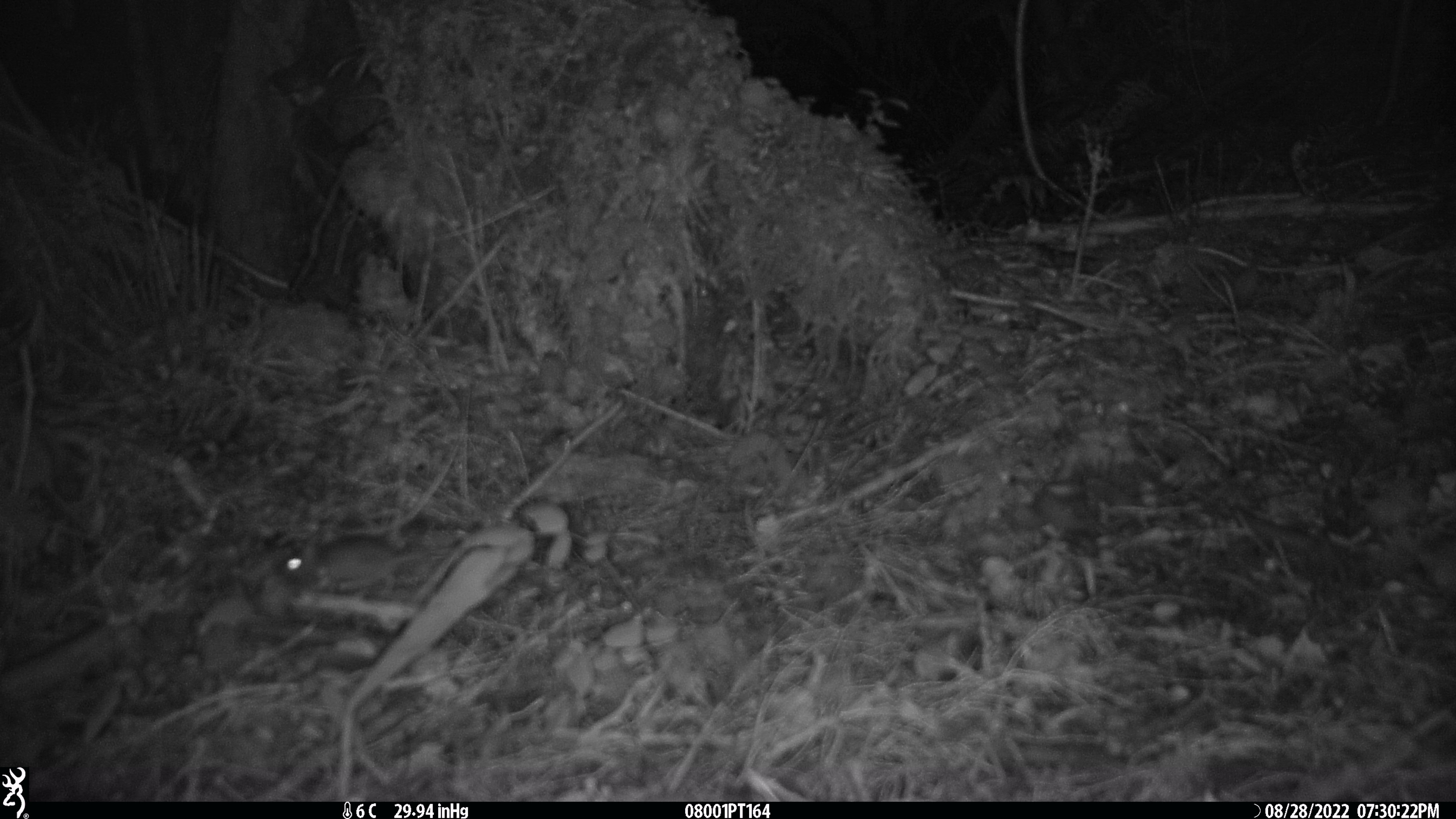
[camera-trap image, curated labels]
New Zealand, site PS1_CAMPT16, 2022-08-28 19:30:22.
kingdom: Animalia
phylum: Chordata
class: Mammalia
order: Rodentia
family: Muridae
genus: Mus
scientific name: Mus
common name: mouse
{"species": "mouse (Mus)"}